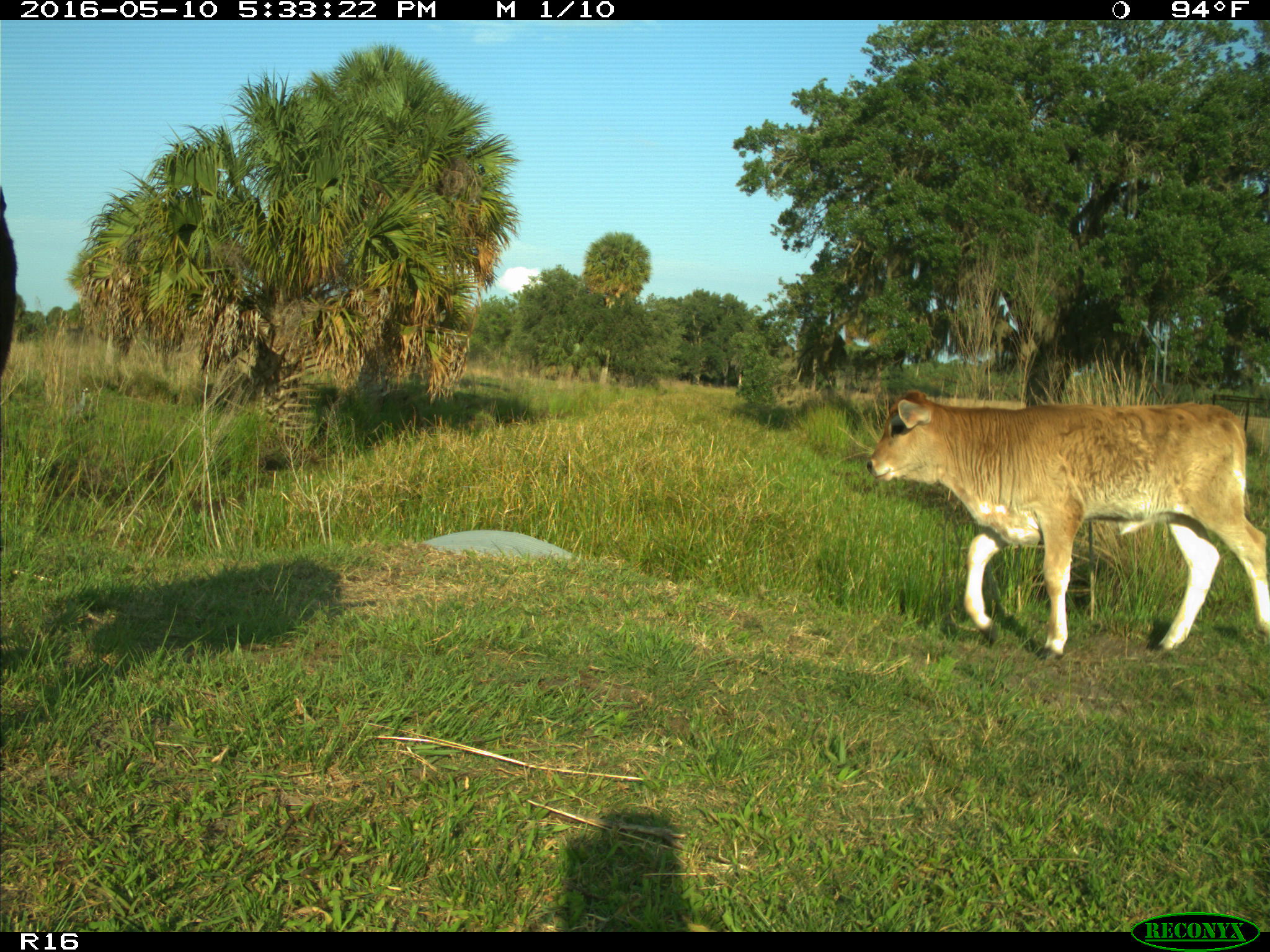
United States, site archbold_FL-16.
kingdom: Animalia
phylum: Chordata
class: Mammalia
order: Artiodactyla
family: Bovidae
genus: Bos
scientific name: Bos taurus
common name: domestic cow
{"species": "Bos taurus (domestic cow)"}